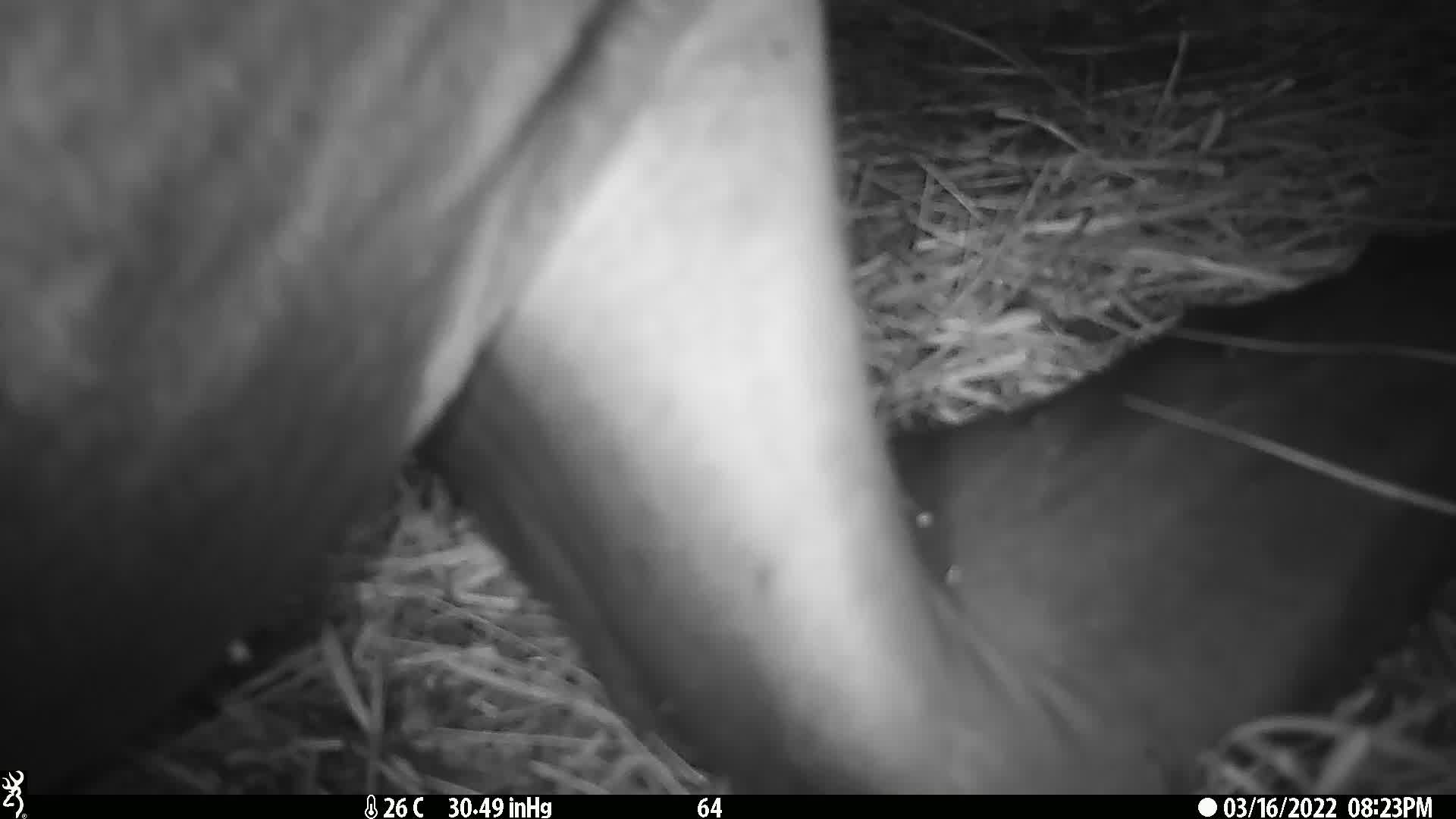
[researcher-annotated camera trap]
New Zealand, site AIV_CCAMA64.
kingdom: Animalia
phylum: Chordata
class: Mammalia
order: Carnivora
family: Otariidae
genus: Phocarctos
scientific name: Phocarctos hookeri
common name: new zealand sea lion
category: sealion